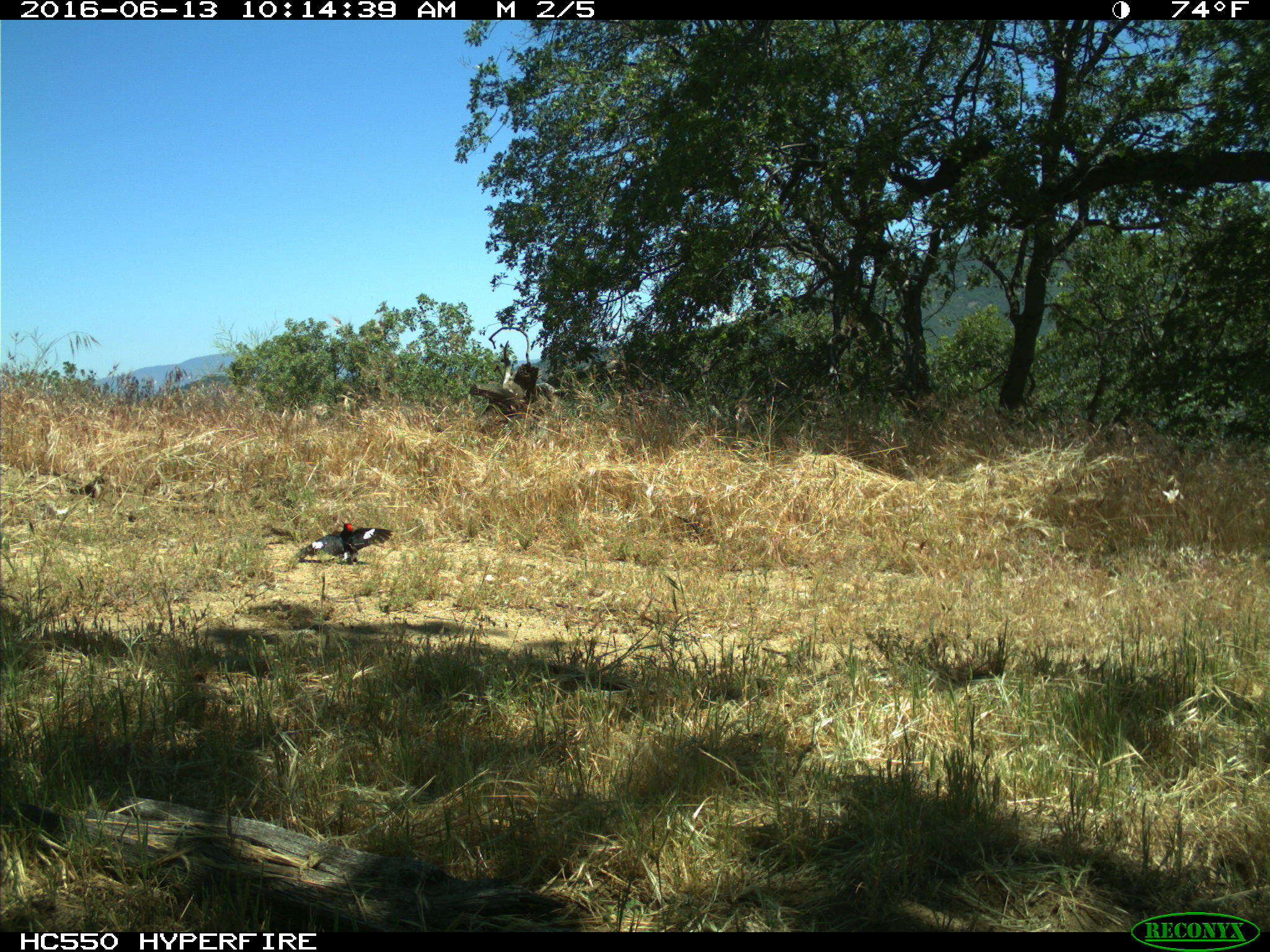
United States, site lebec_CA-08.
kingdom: Animalia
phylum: Chordata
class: Aves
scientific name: Aves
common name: birds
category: unidentified bird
Unidentified bird (birds) (Aves).